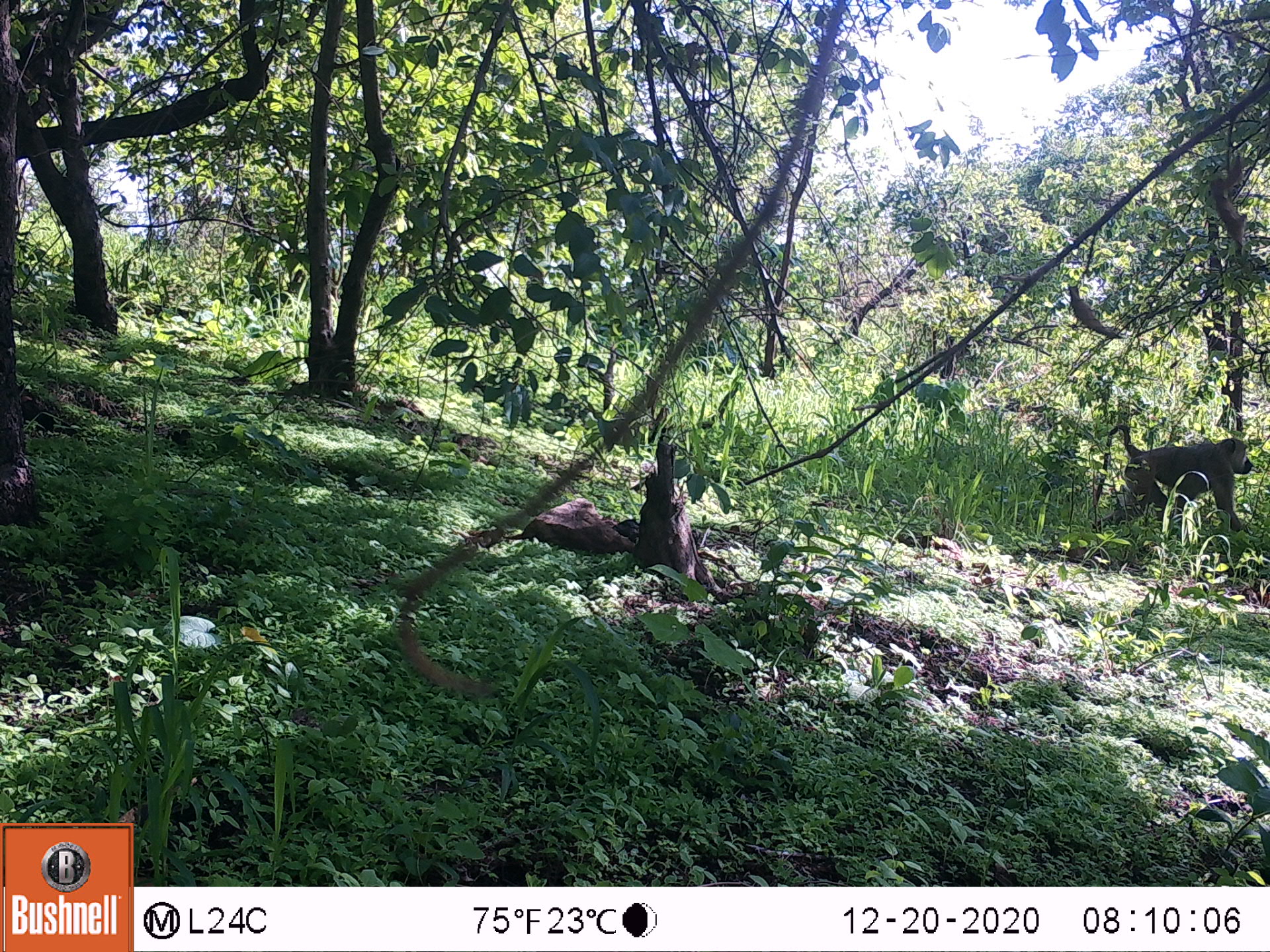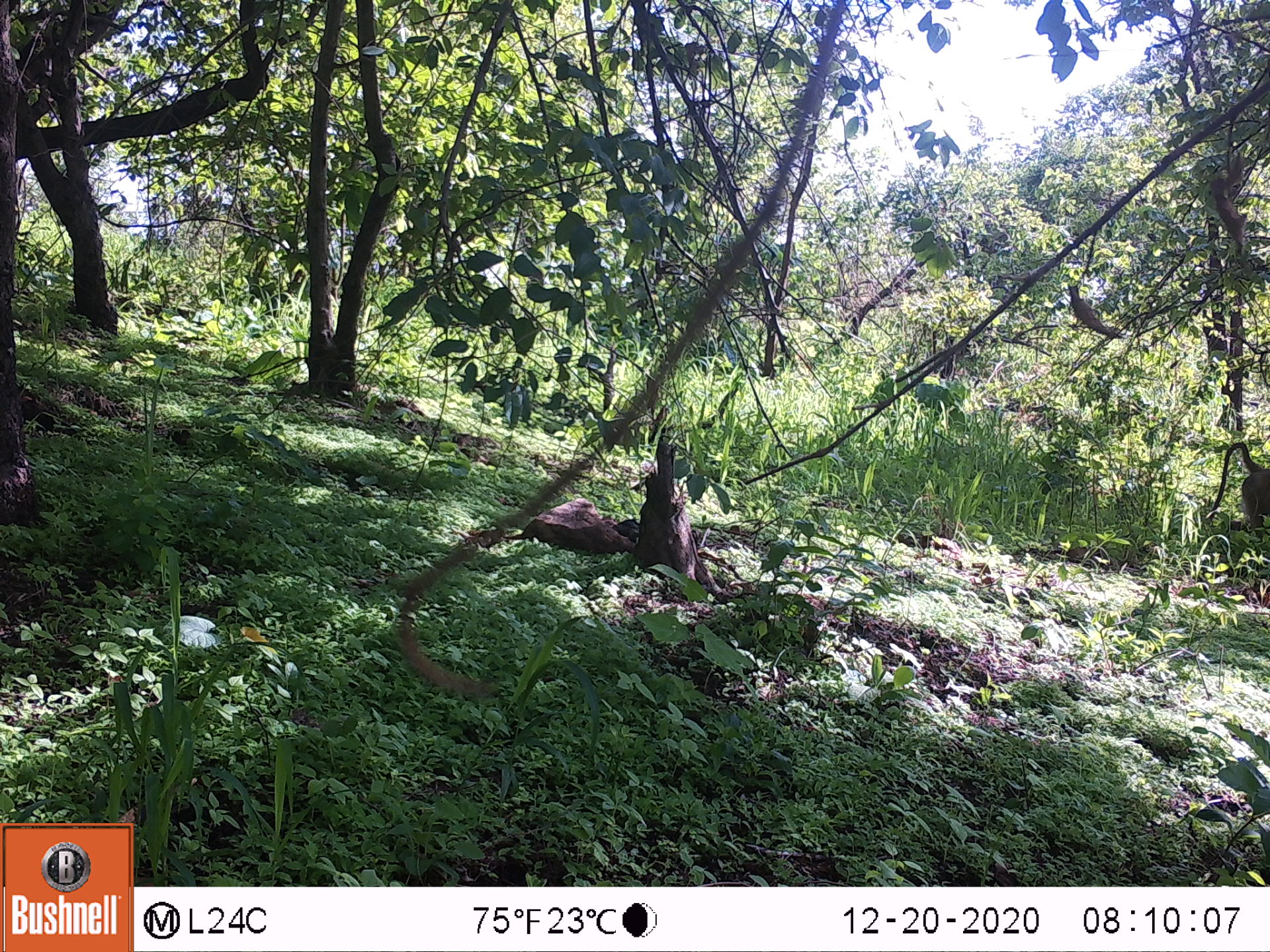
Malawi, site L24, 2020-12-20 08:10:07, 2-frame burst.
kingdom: Animalia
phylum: Chordata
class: Mammalia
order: Primates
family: Cercopithecidae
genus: Papio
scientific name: Papio cynocephalus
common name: yellow baboon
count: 1